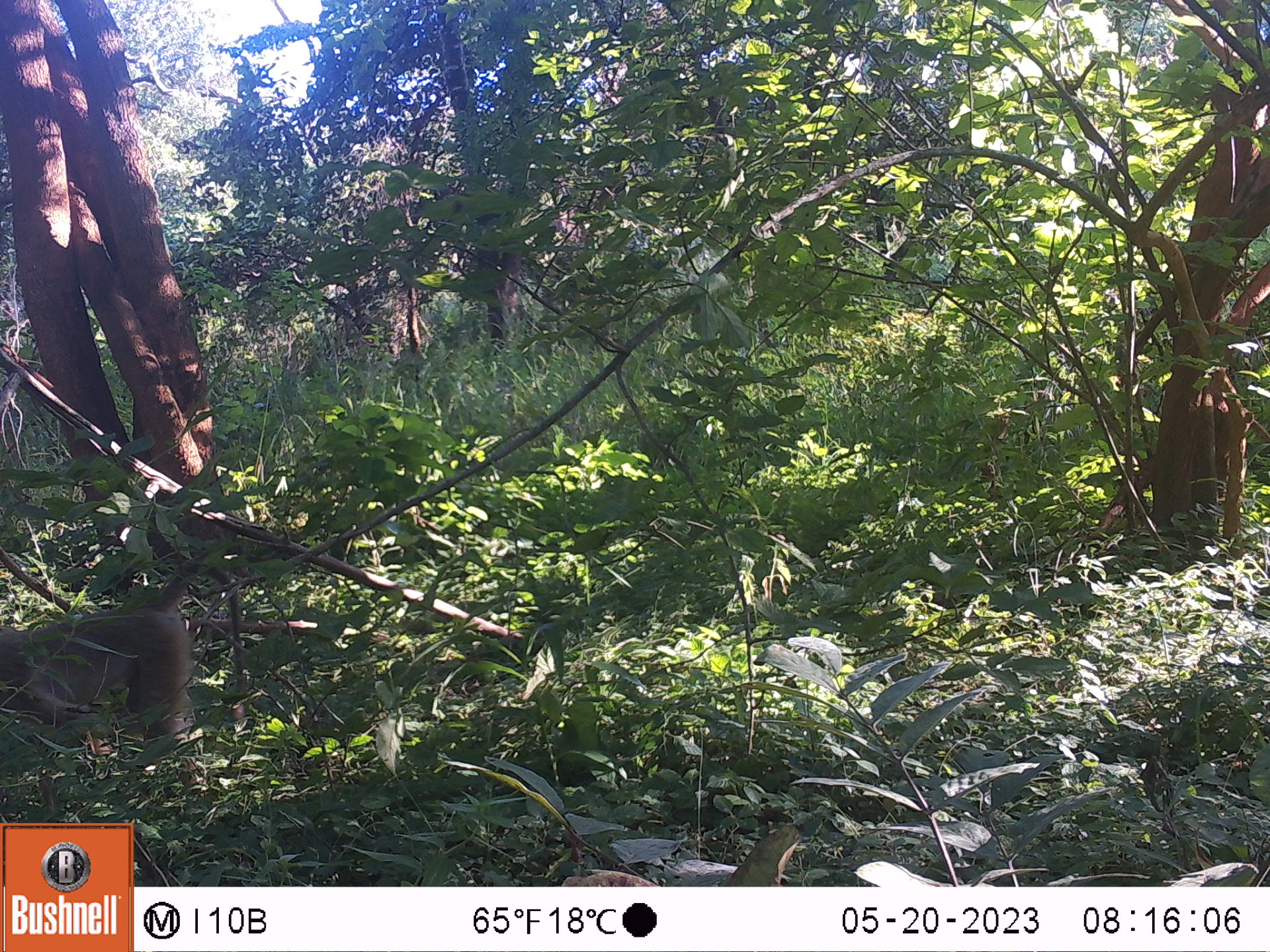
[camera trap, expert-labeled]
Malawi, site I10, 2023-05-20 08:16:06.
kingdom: Animalia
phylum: Chordata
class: Mammalia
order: Primates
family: Cercopithecidae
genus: Papio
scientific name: Papio cynocephalus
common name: yellow baboon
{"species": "yellow baboon (Papio cynocephalus)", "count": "1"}